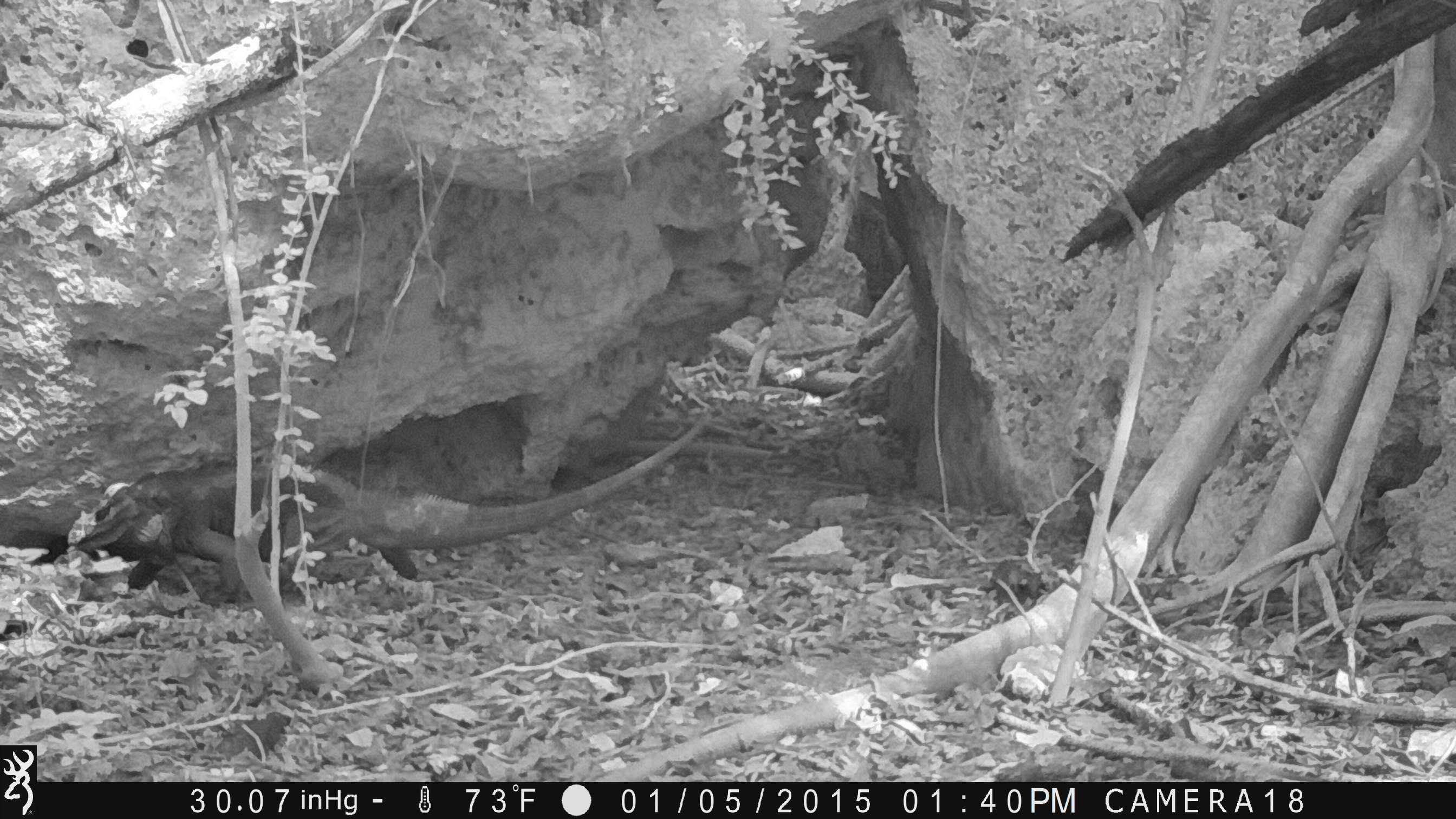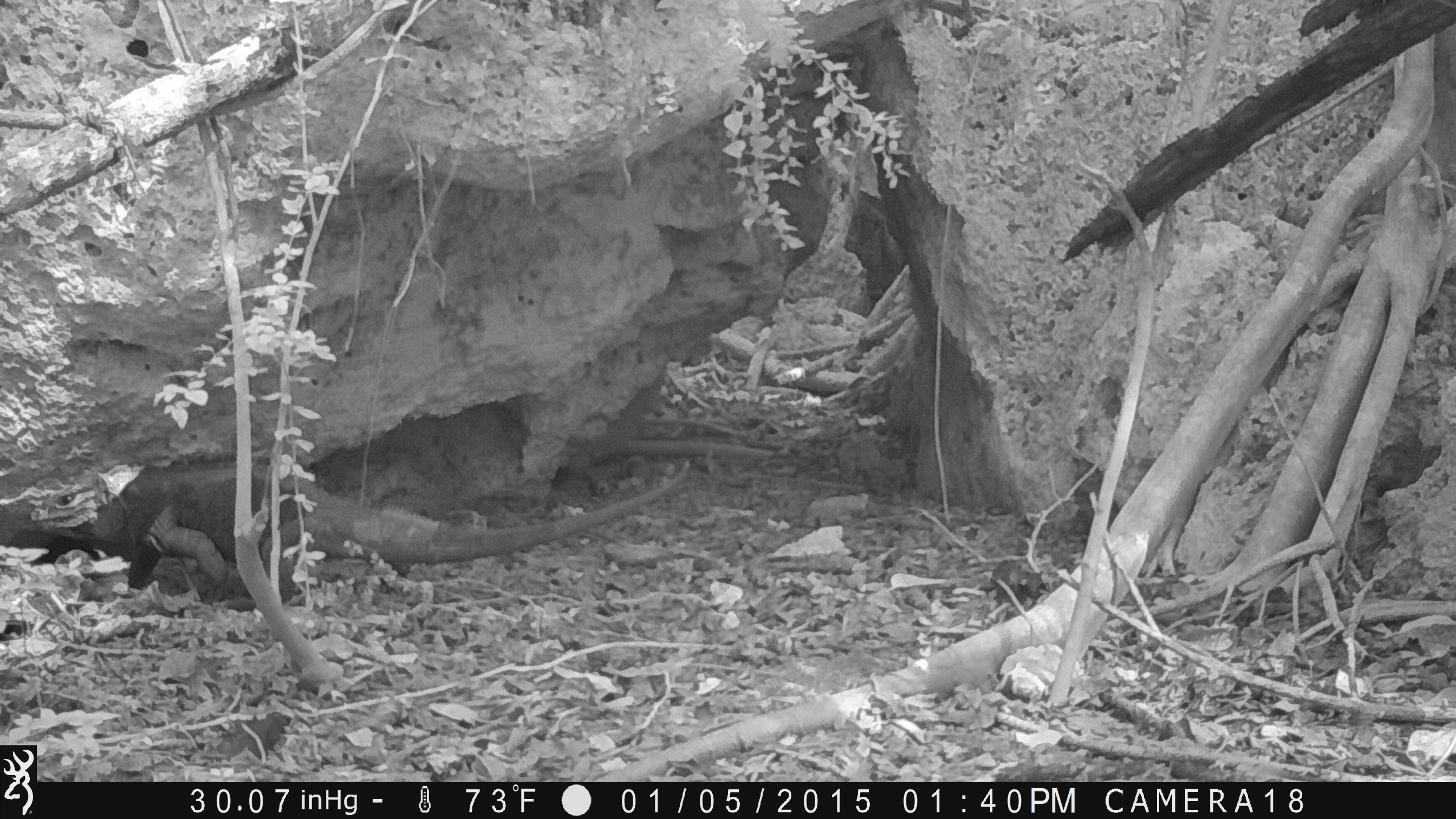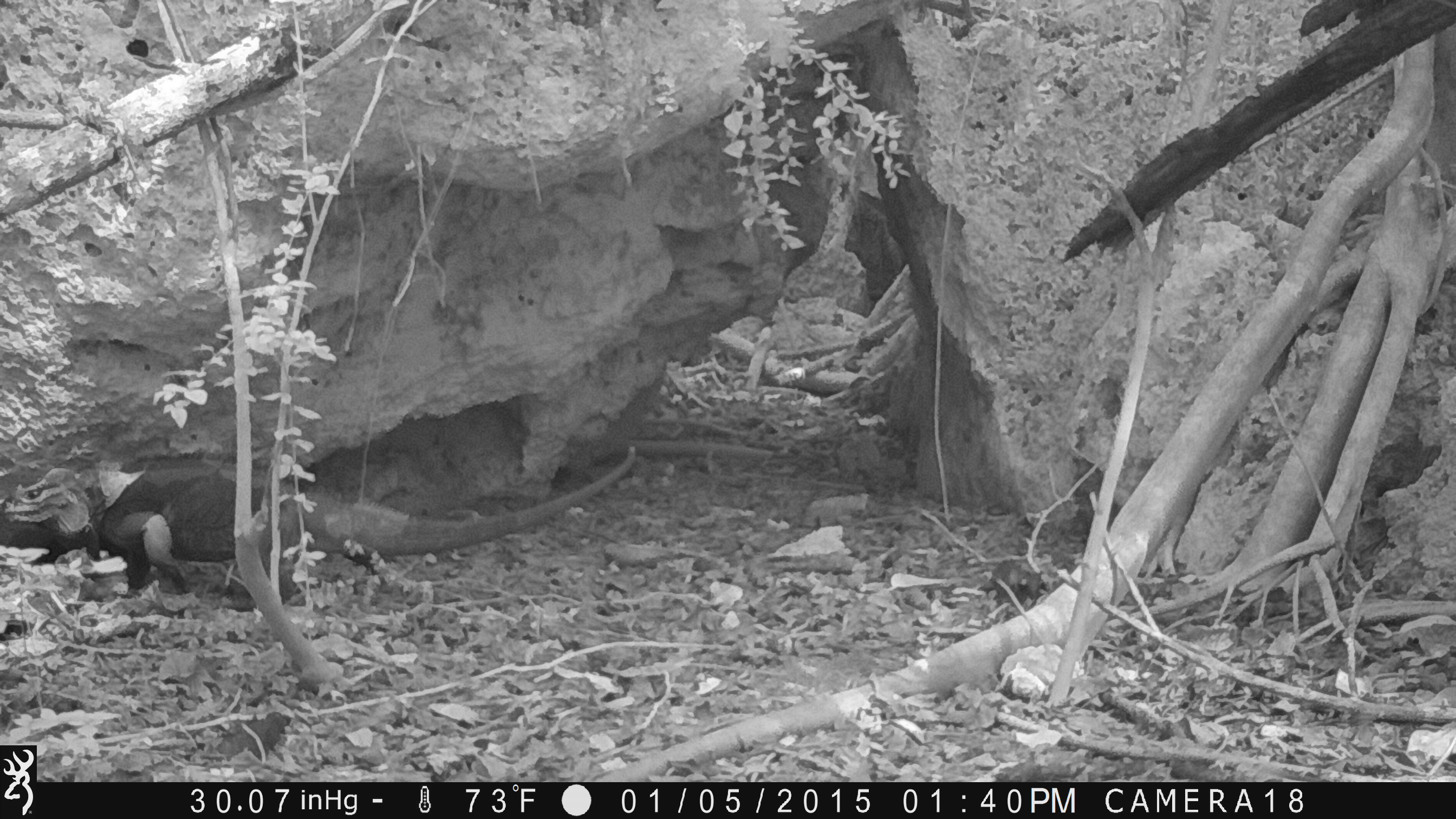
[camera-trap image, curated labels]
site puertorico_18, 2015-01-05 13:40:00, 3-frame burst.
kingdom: Animalia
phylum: Chordata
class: Reptilia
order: Squamata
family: Iguanidae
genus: Iguana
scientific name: Iguana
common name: typical iguanas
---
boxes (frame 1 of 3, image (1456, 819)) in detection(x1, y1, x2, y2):
iguana: detection(37, 407, 715, 610)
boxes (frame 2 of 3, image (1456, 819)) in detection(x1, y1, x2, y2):
iguana: detection(30, 450, 705, 614)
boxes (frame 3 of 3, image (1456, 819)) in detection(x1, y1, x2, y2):
iguana: detection(1, 460, 623, 616)